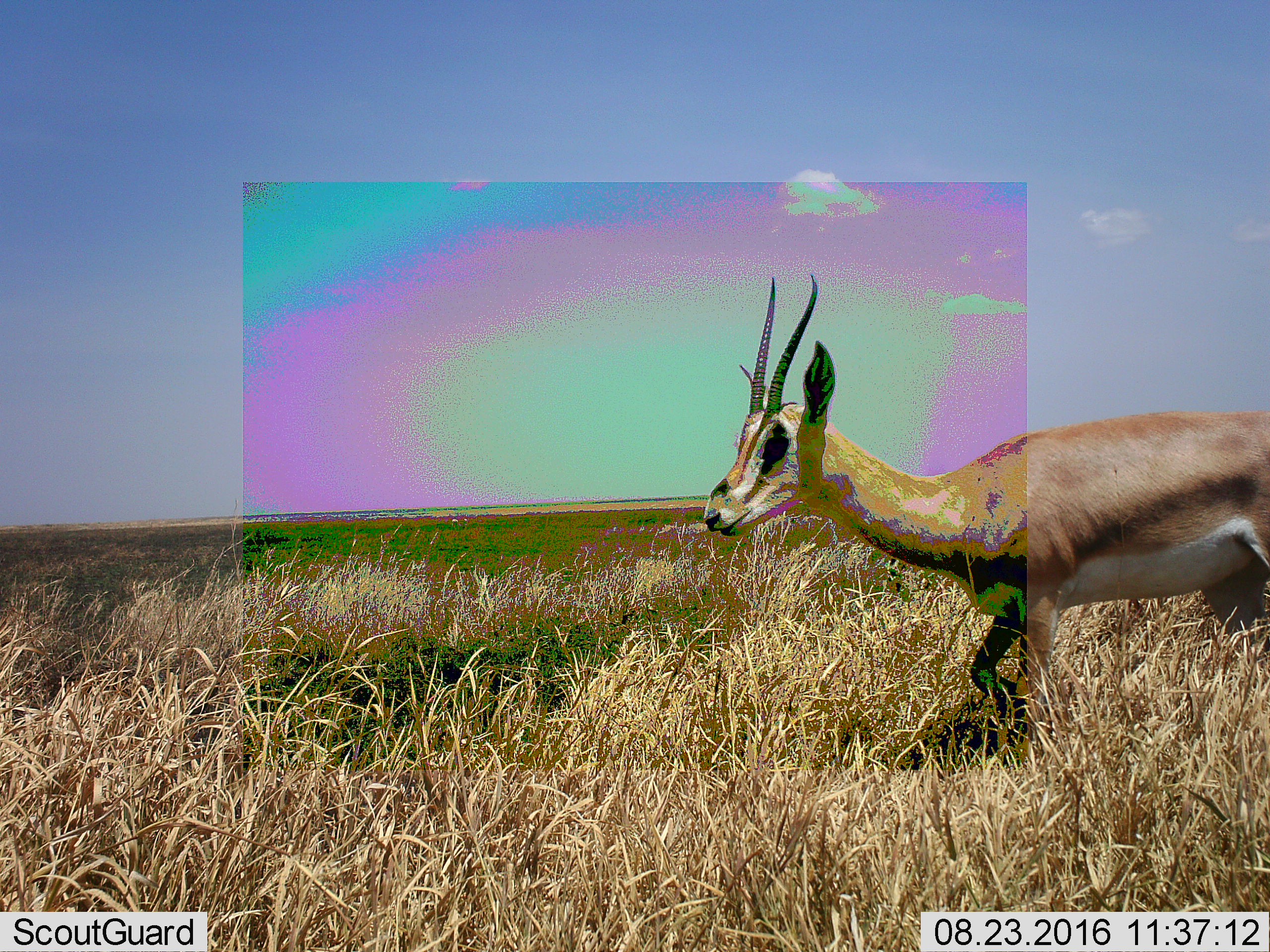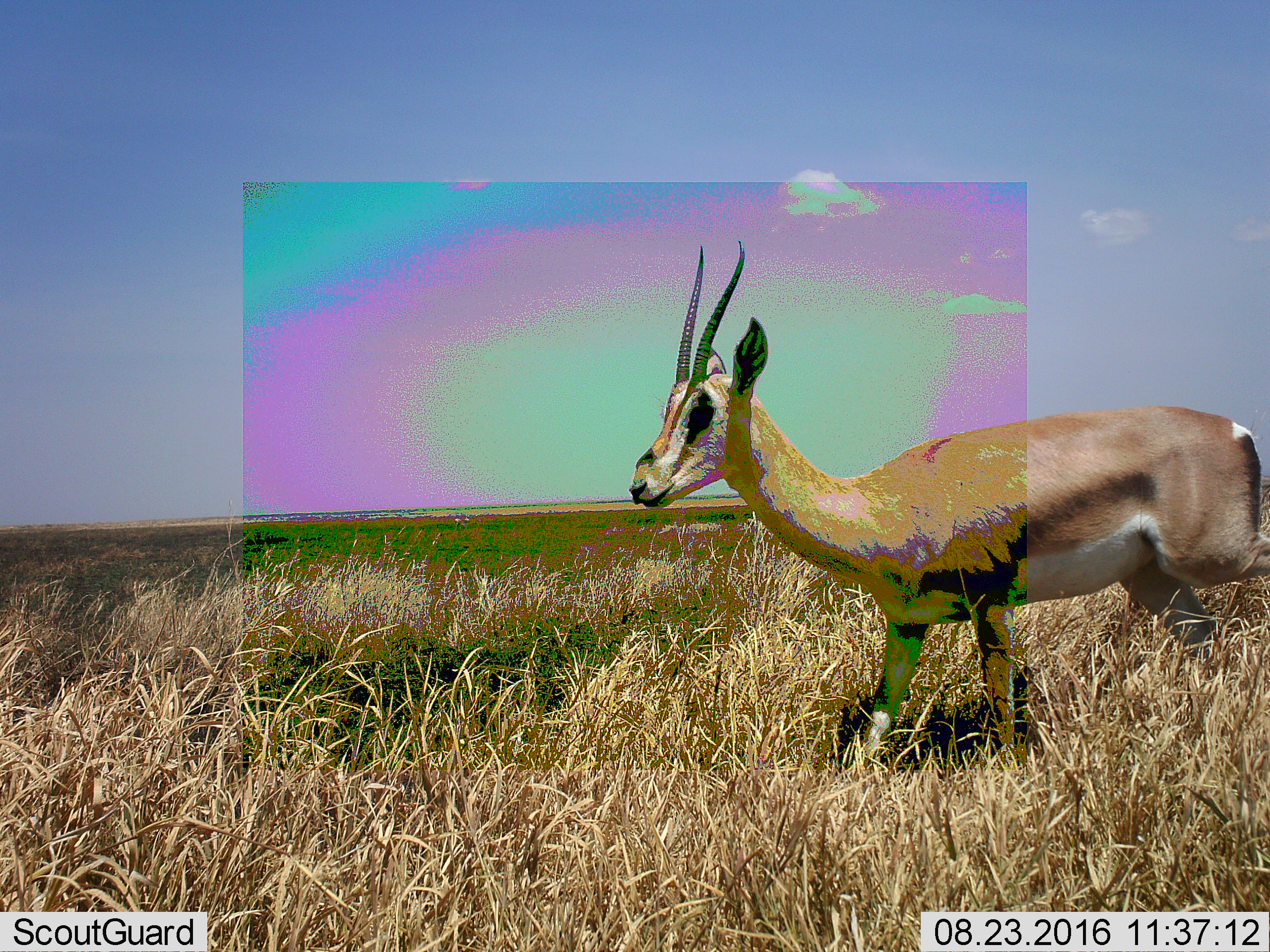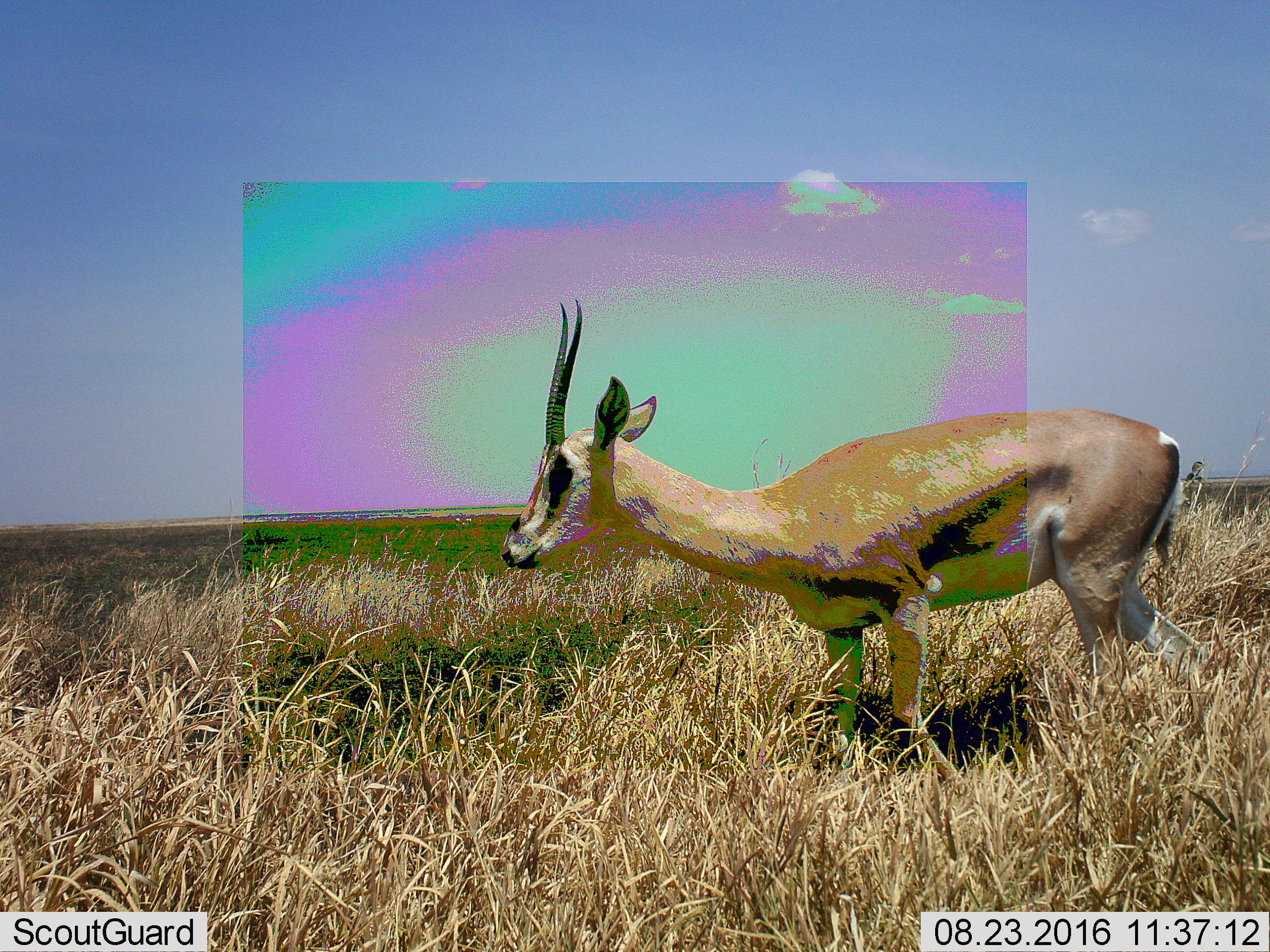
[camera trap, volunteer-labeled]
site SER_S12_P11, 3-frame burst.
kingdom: Animalia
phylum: Chordata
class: Mammalia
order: Artiodactyla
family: Bovidae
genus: Eudorcas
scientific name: Eudorcas thomsonii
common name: thomson's gazelle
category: gazellethomsons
Gazellethomsons (thomson's gazelle) (Eudorcas thomsonii), count 1. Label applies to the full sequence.